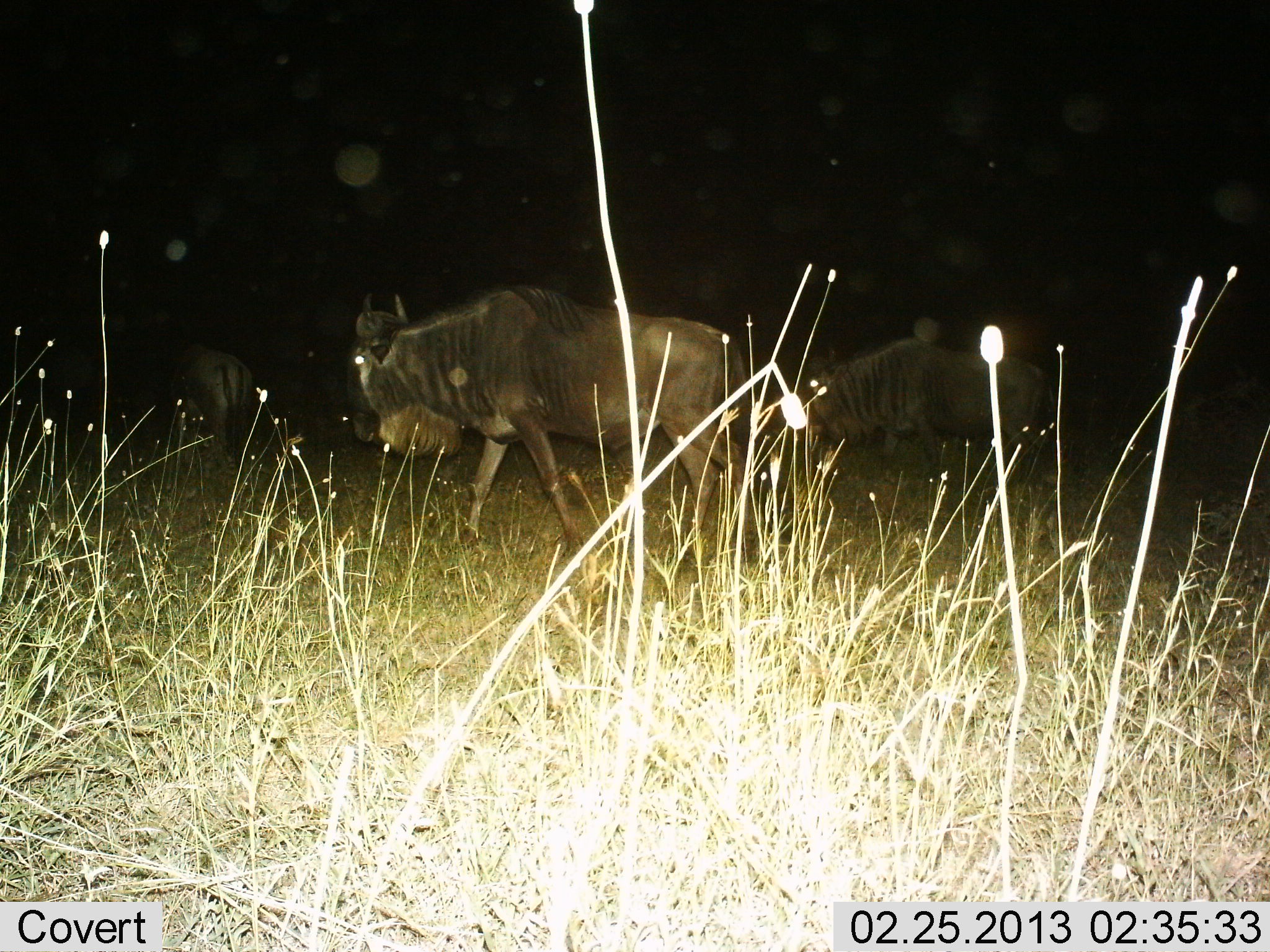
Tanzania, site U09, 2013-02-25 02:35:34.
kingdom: Animalia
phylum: Chordata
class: Mammalia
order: Artiodactyla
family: Bovidae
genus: Connochaetes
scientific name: Connochaetes taurinus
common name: blue wildebeest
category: wildebeest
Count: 3.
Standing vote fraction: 22%.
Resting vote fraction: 0%.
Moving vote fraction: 83%.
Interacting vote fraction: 0%.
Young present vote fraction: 0%.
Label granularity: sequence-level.